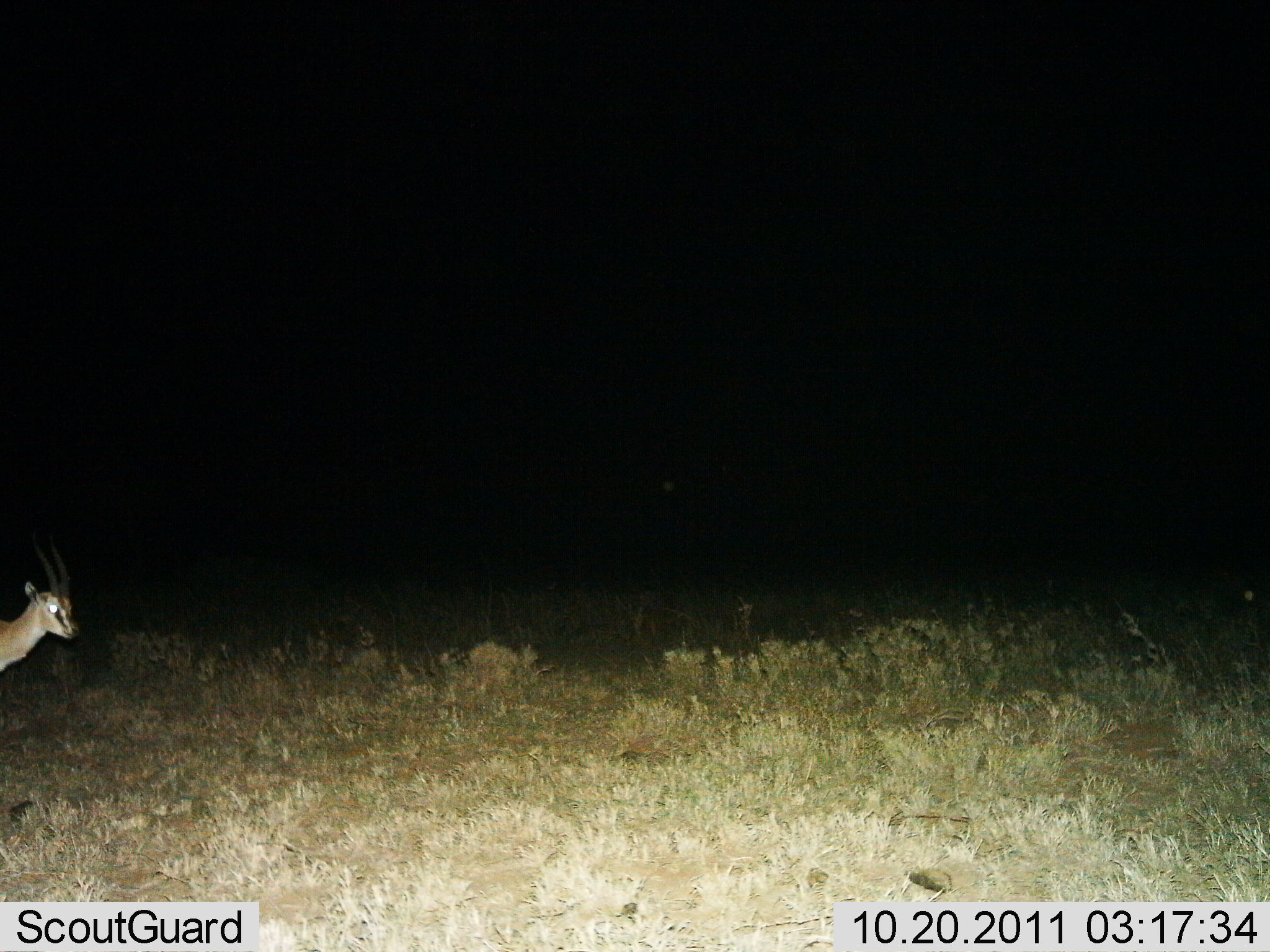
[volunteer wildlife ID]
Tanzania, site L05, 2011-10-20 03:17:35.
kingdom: Animalia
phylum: Chordata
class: Mammalia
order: Artiodactyla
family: Bovidae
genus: Eudorcas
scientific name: Eudorcas thomsonii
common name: thomson's gazelle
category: gazellethomsons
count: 1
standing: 75%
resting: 0%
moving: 25%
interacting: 0%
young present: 0%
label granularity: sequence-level